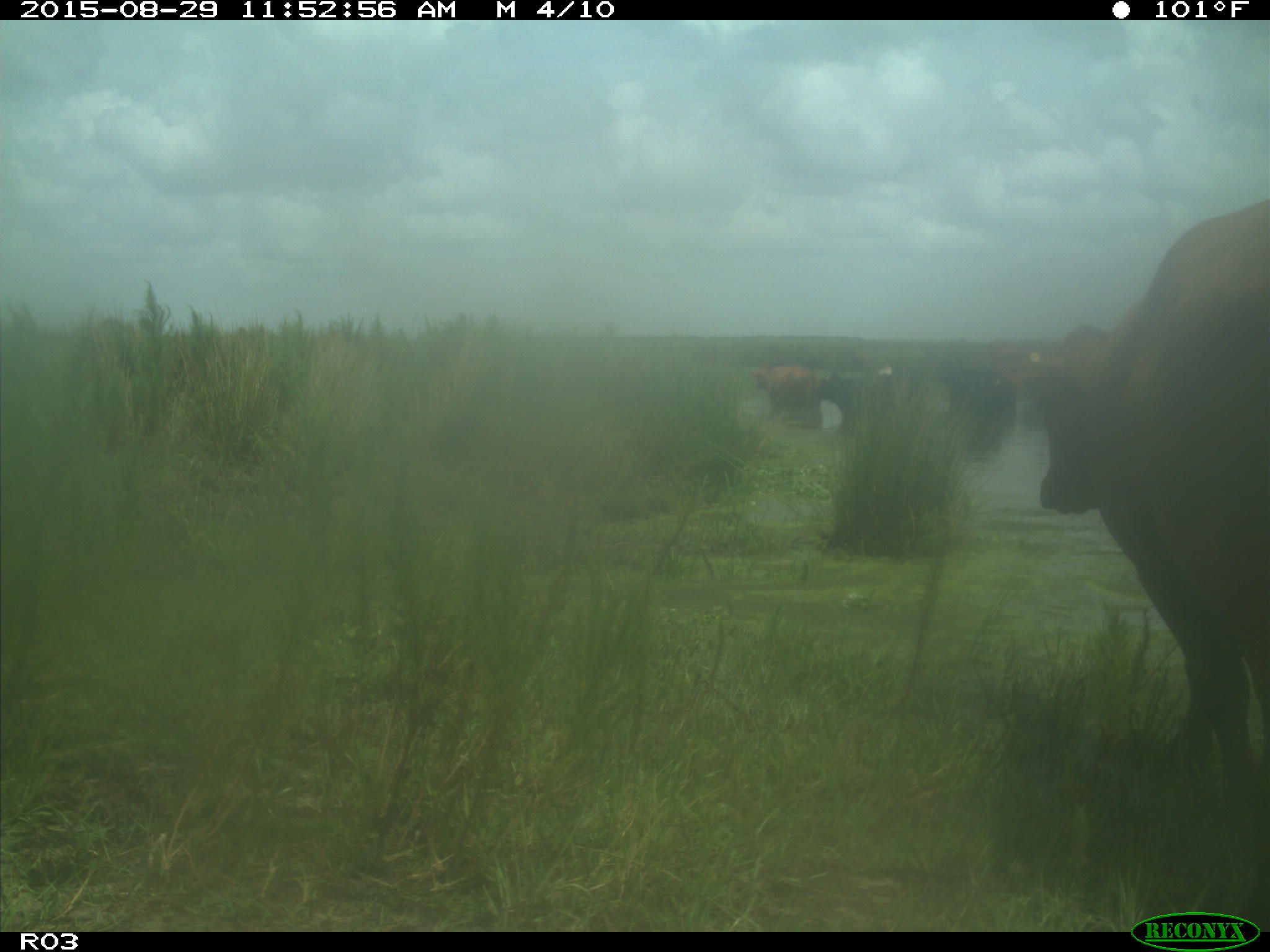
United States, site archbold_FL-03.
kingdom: Animalia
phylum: Chordata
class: Mammalia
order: Artiodactyla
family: Bovidae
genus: Bos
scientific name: Bos taurus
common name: domestic cow